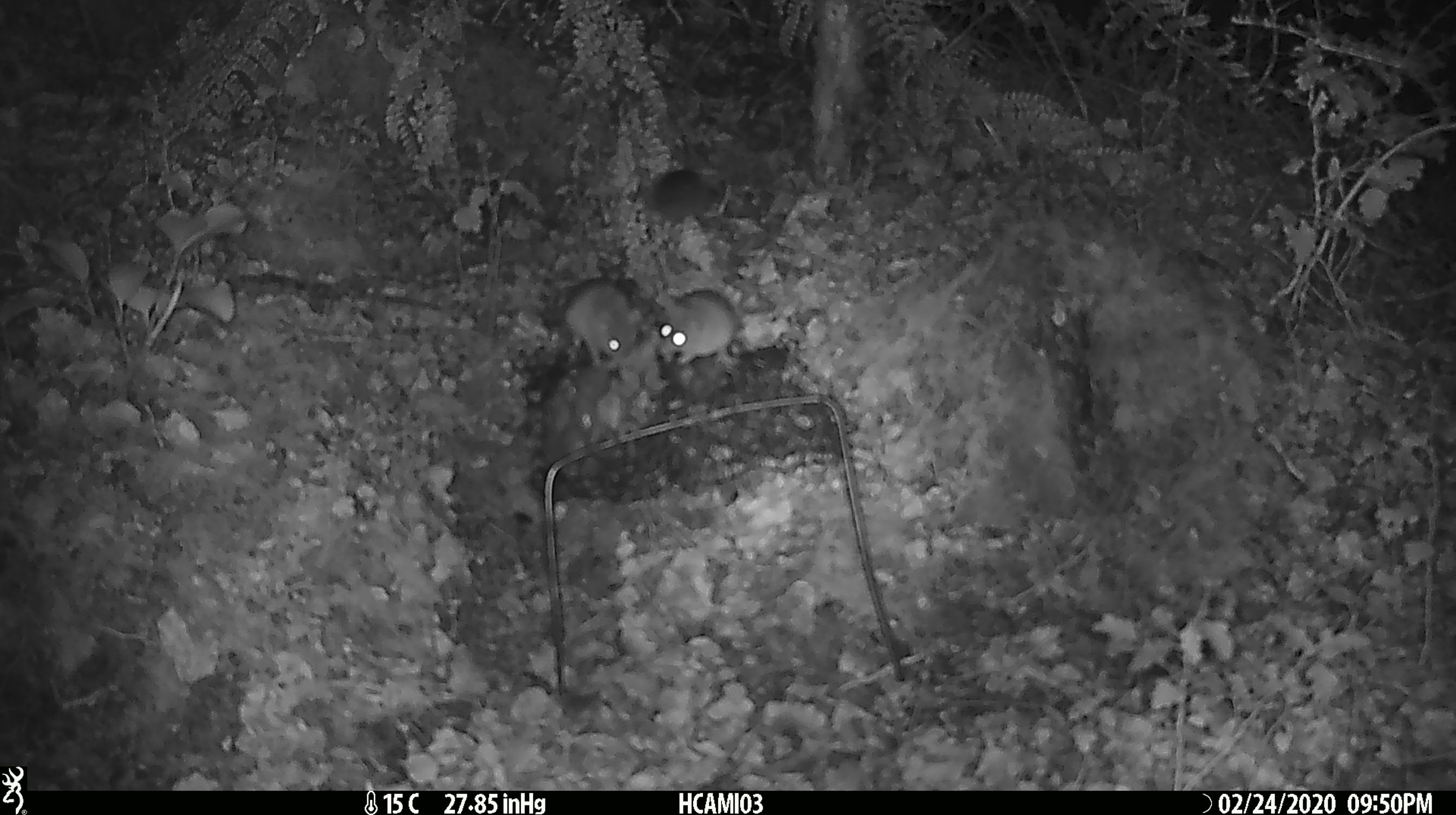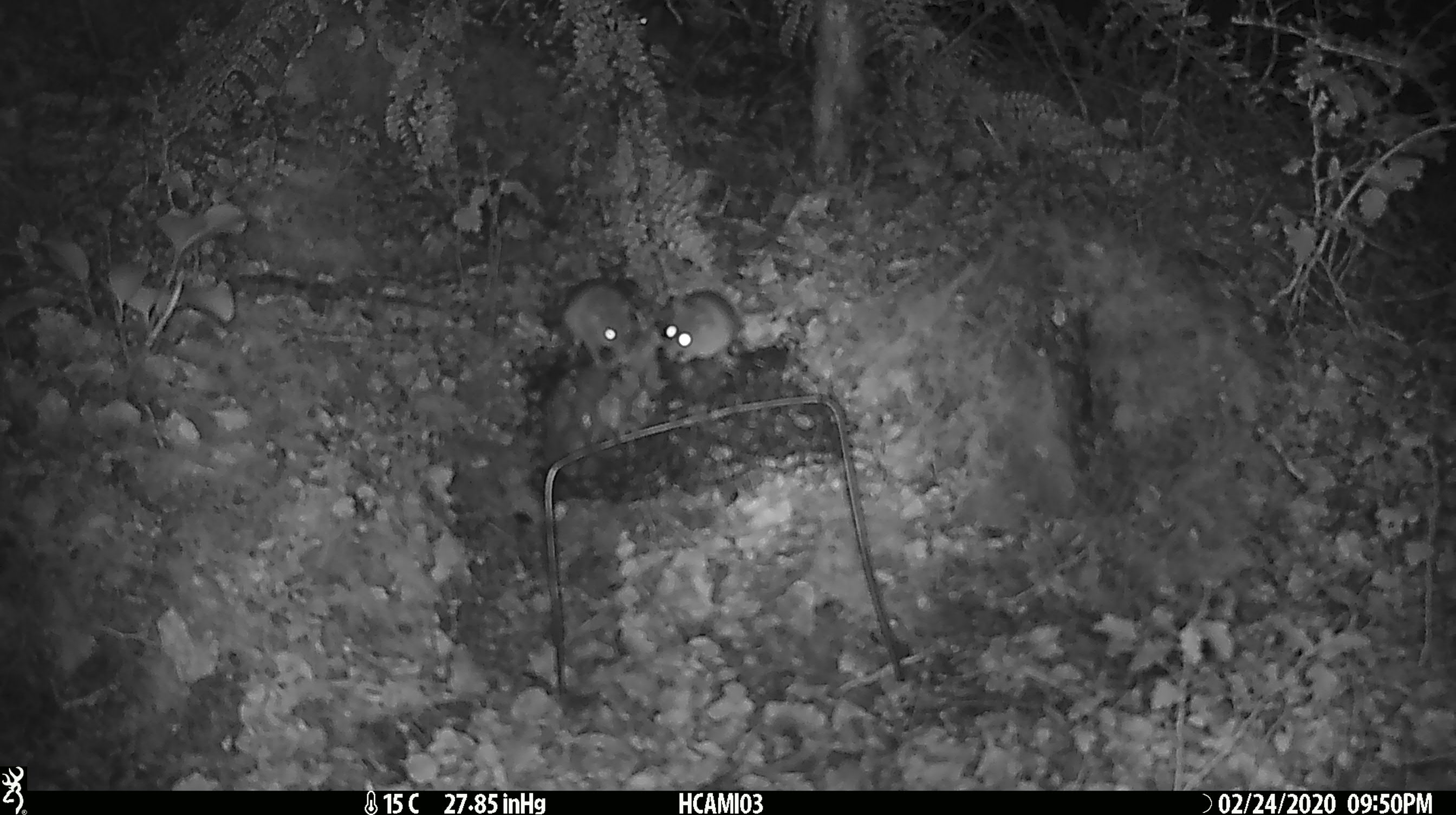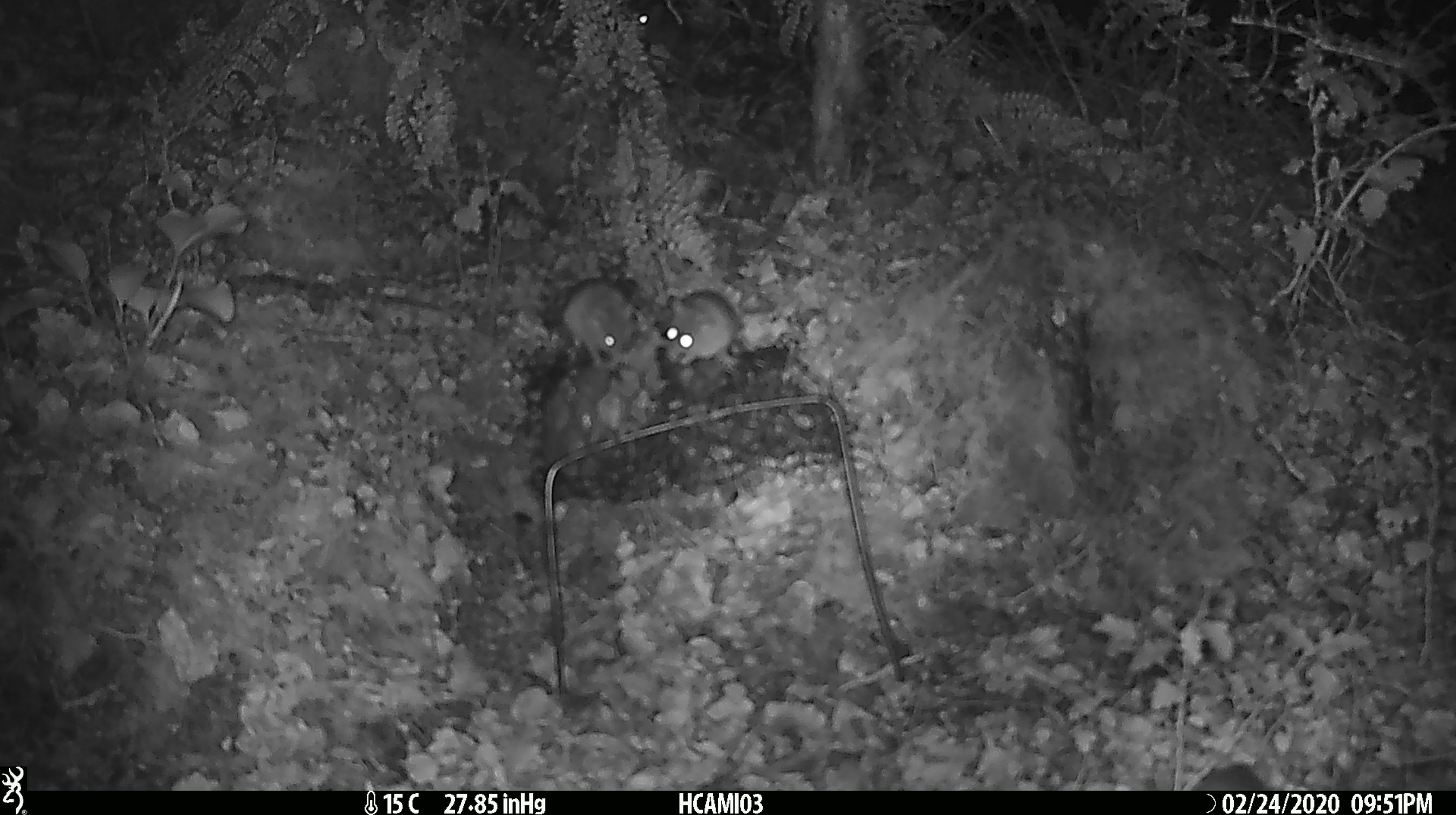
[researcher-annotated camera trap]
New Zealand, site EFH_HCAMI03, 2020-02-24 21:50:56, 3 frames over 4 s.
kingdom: Animalia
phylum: Chordata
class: Mammalia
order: Rodentia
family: Muridae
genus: Mus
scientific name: Mus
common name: mouse